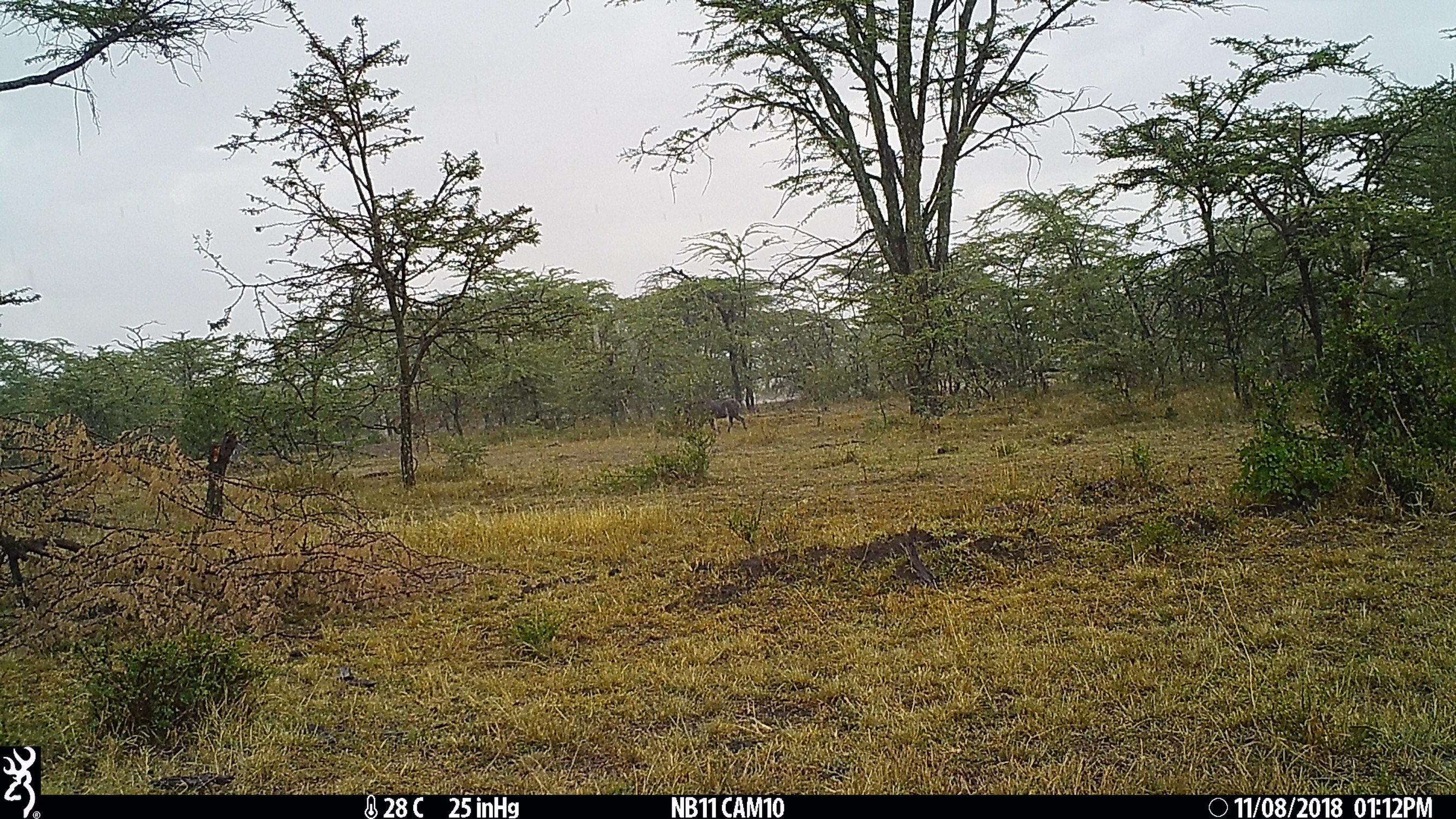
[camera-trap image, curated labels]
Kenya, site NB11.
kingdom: Animalia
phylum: Chordata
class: Mammalia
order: Artiodactyla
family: Suidae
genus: Phacochoerus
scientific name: Phacochoerus africanus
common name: common warthog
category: warthog